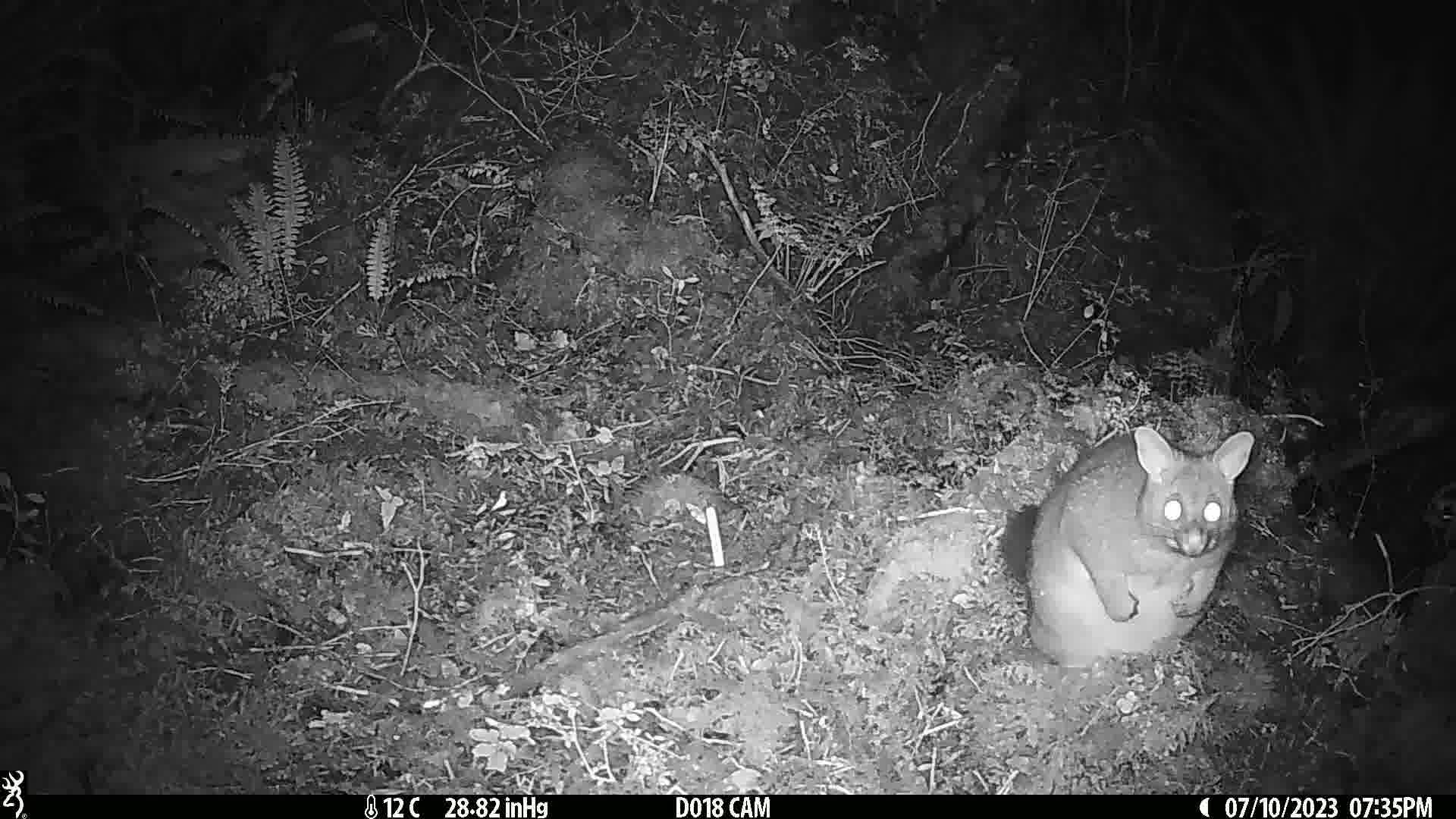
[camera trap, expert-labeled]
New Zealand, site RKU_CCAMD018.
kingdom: Animalia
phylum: Chordata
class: Mammalia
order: Diprotodontia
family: Phalangeridae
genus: Trichosurus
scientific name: Trichosurus vulpecula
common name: common brushtail possum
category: possum